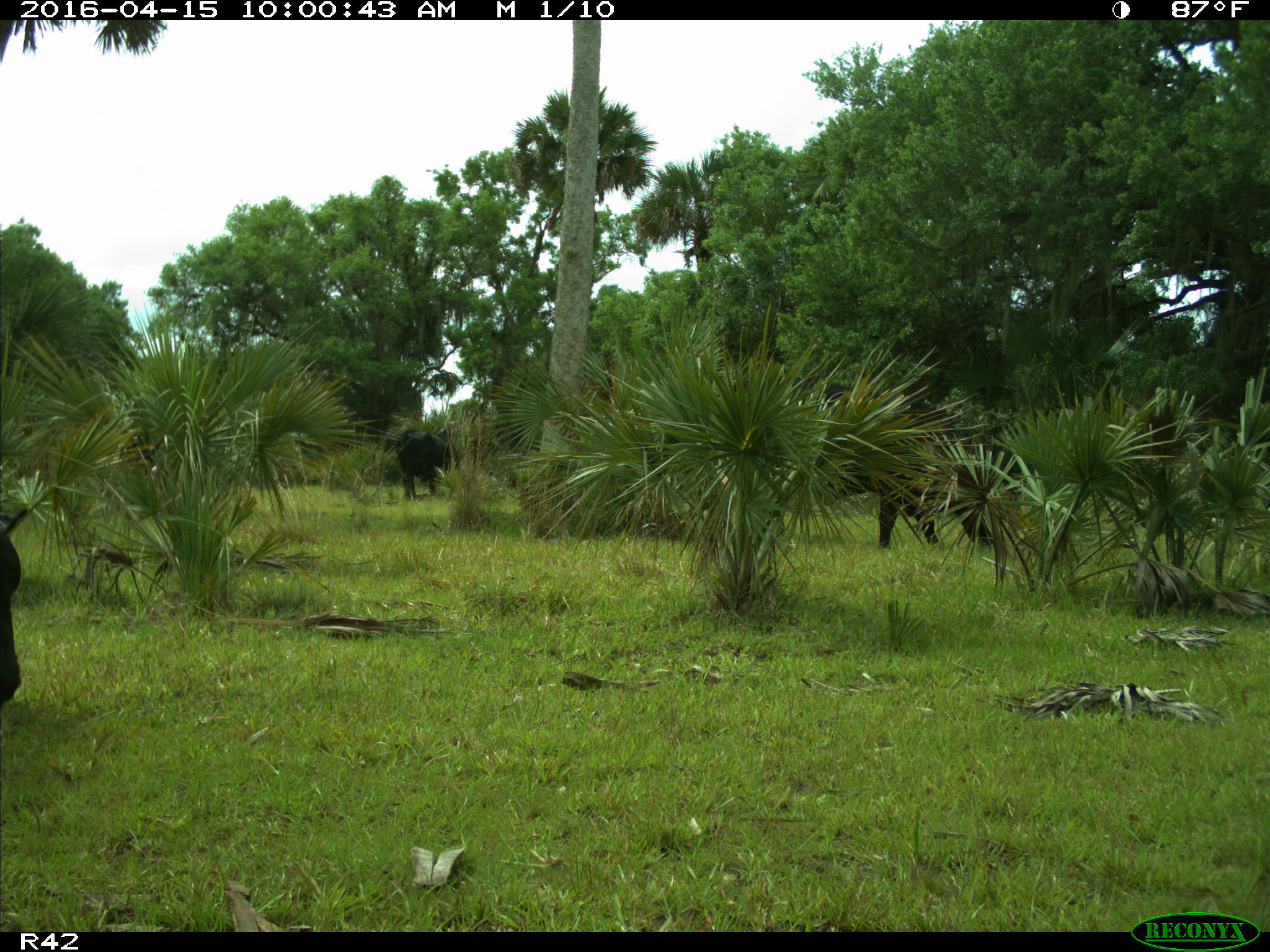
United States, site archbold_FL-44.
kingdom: Animalia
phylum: Chordata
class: Mammalia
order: Artiodactyla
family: Bovidae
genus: Bos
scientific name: Bos taurus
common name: domestic cow